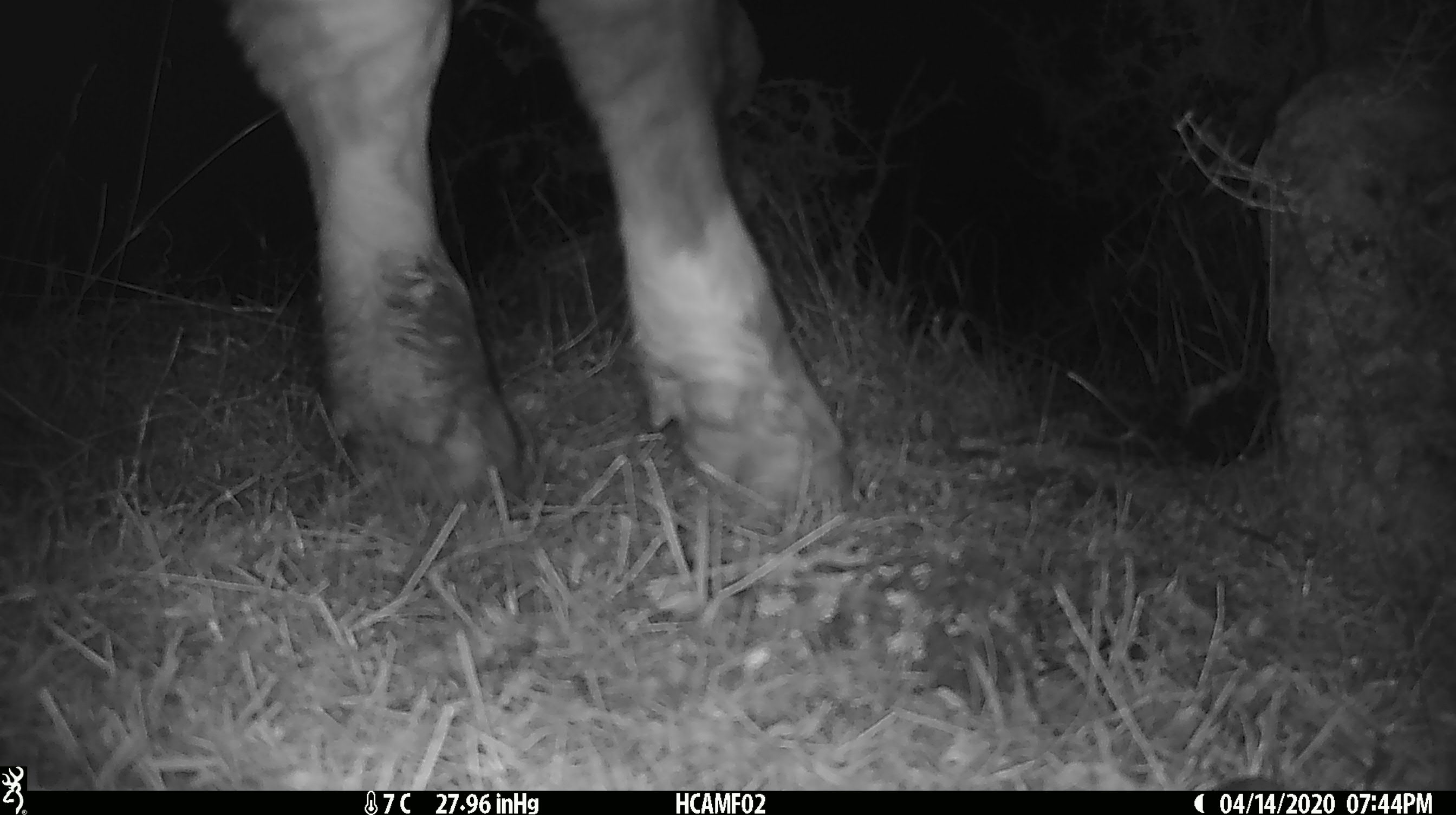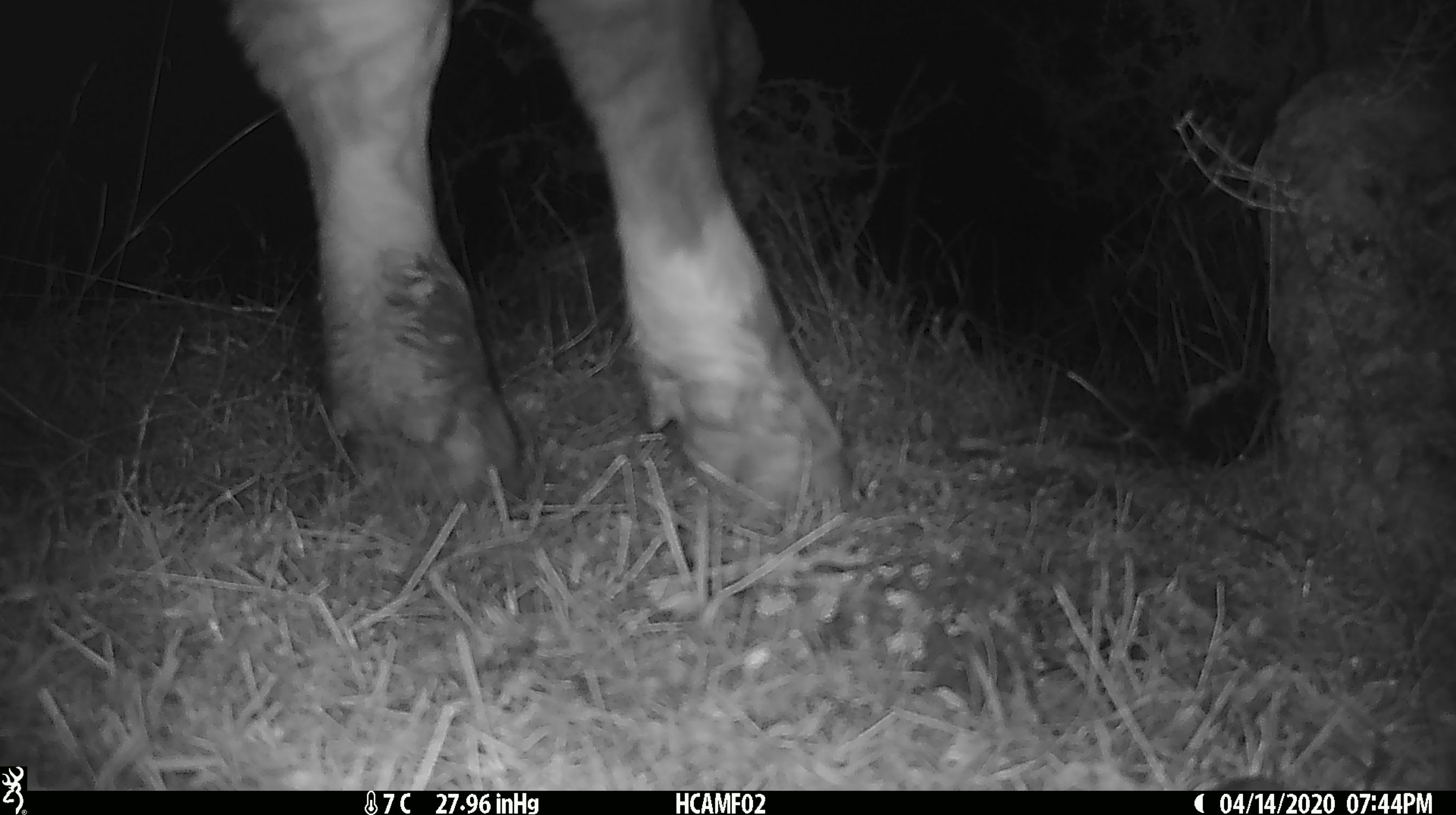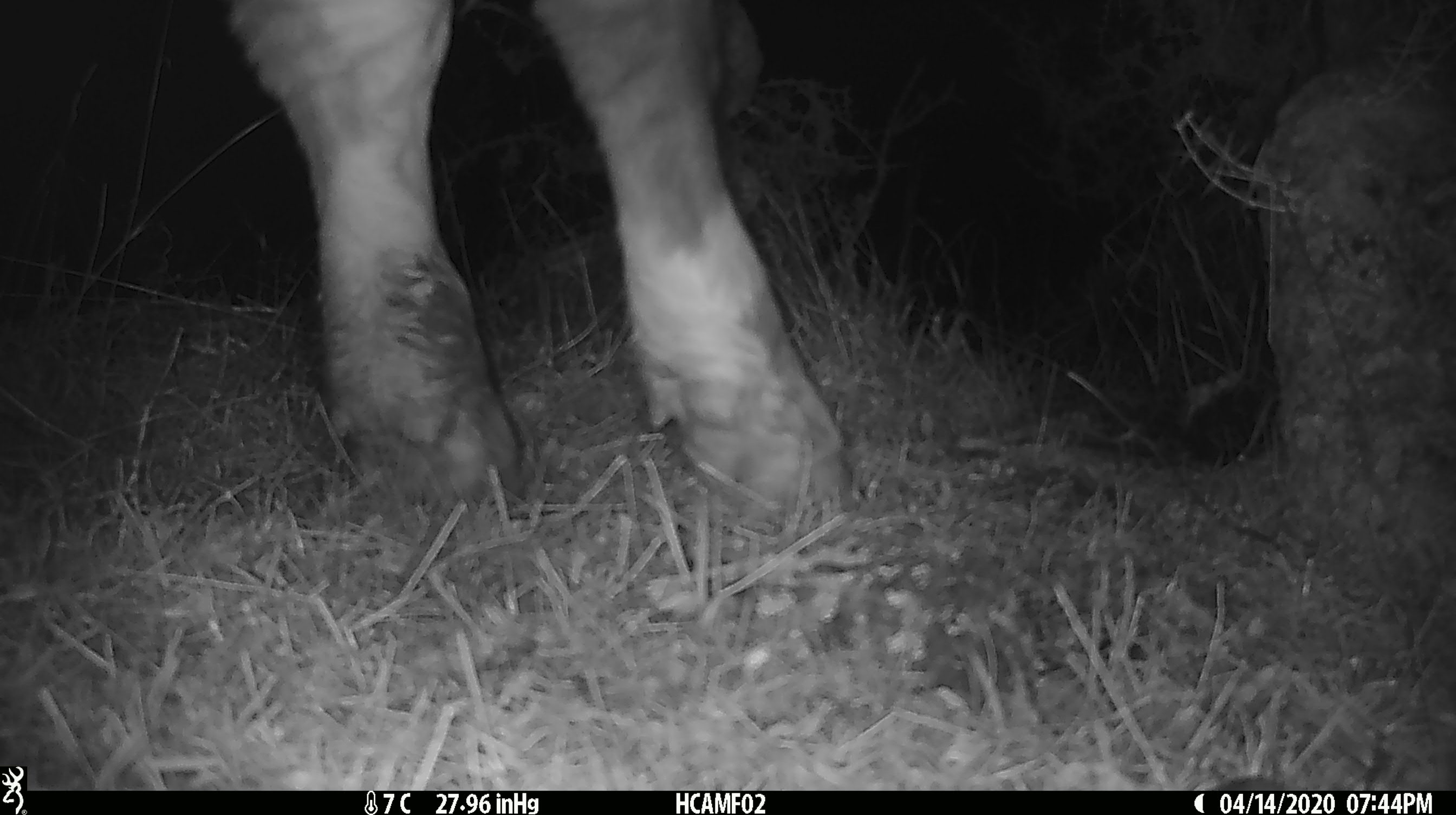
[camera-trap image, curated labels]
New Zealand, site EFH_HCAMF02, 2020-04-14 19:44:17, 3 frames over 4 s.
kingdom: Animalia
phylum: Chordata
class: Mammalia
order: Artiodactyla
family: Bovidae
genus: Bos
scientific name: Bos taurus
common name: domestic cow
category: cow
Cow (domestic cow) (Bos taurus).